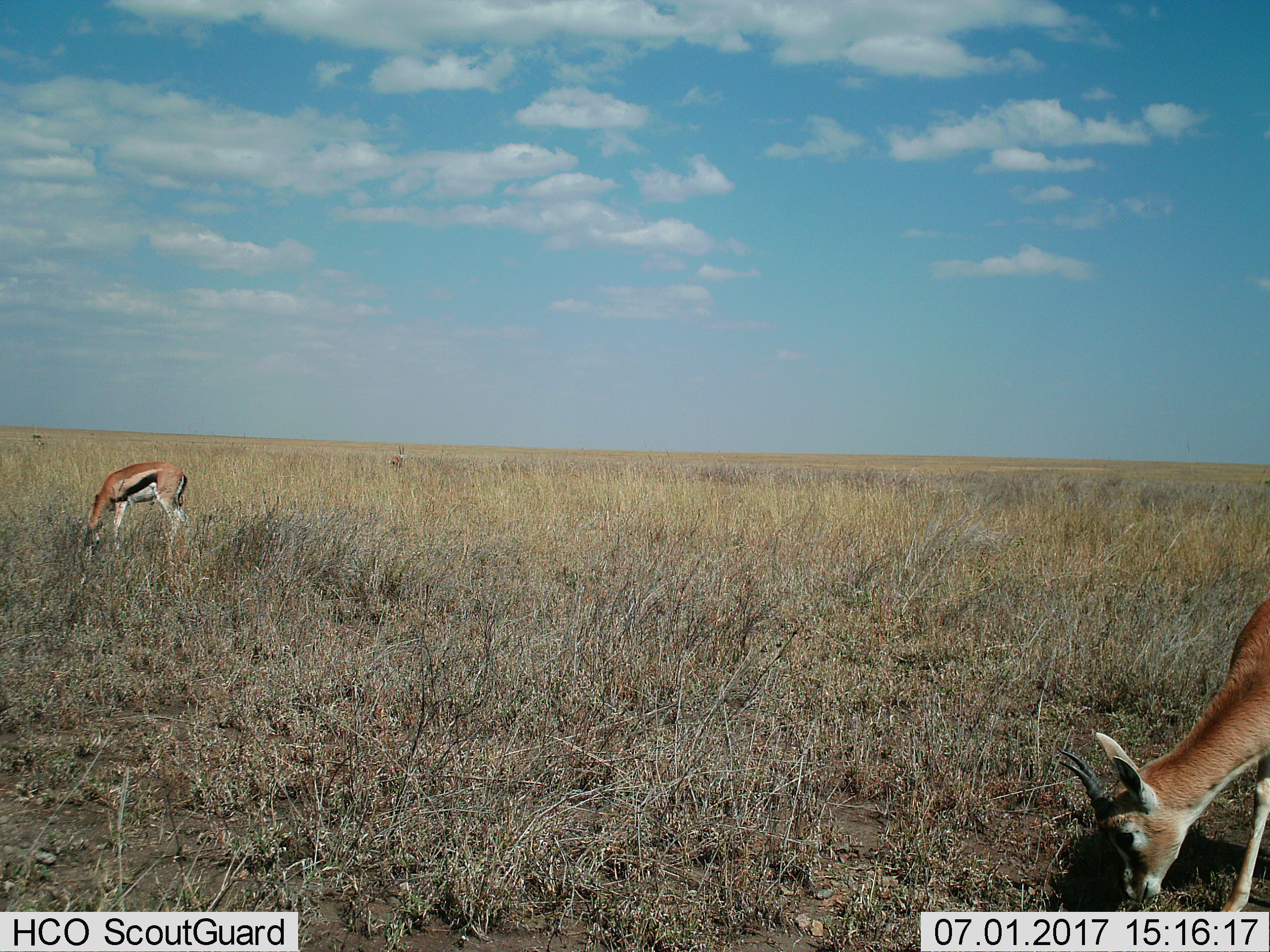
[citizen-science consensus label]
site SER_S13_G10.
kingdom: Animalia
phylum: Chordata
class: Mammalia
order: Artiodactyla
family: Bovidae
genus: Eudorcas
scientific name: Eudorcas thomsonii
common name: thomson's gazelle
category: gazellethomsons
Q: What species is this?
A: Gazellethomsons (thomson's gazelle) (Eudorcas thomsonii).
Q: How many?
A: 2.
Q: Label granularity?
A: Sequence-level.